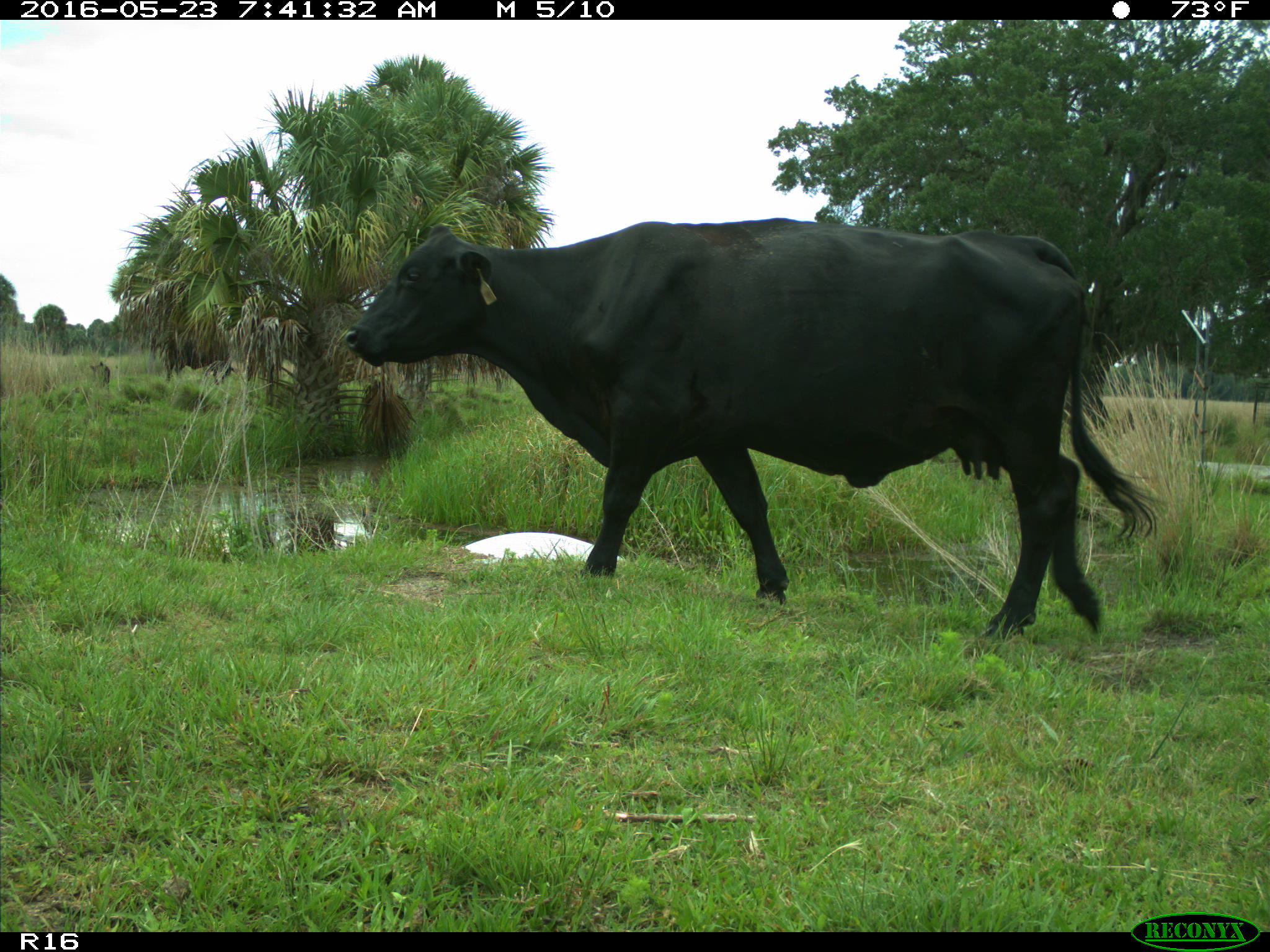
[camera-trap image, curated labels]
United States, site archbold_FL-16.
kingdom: Animalia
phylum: Chordata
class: Mammalia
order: Artiodactyla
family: Bovidae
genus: Bos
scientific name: Bos taurus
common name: domestic cow